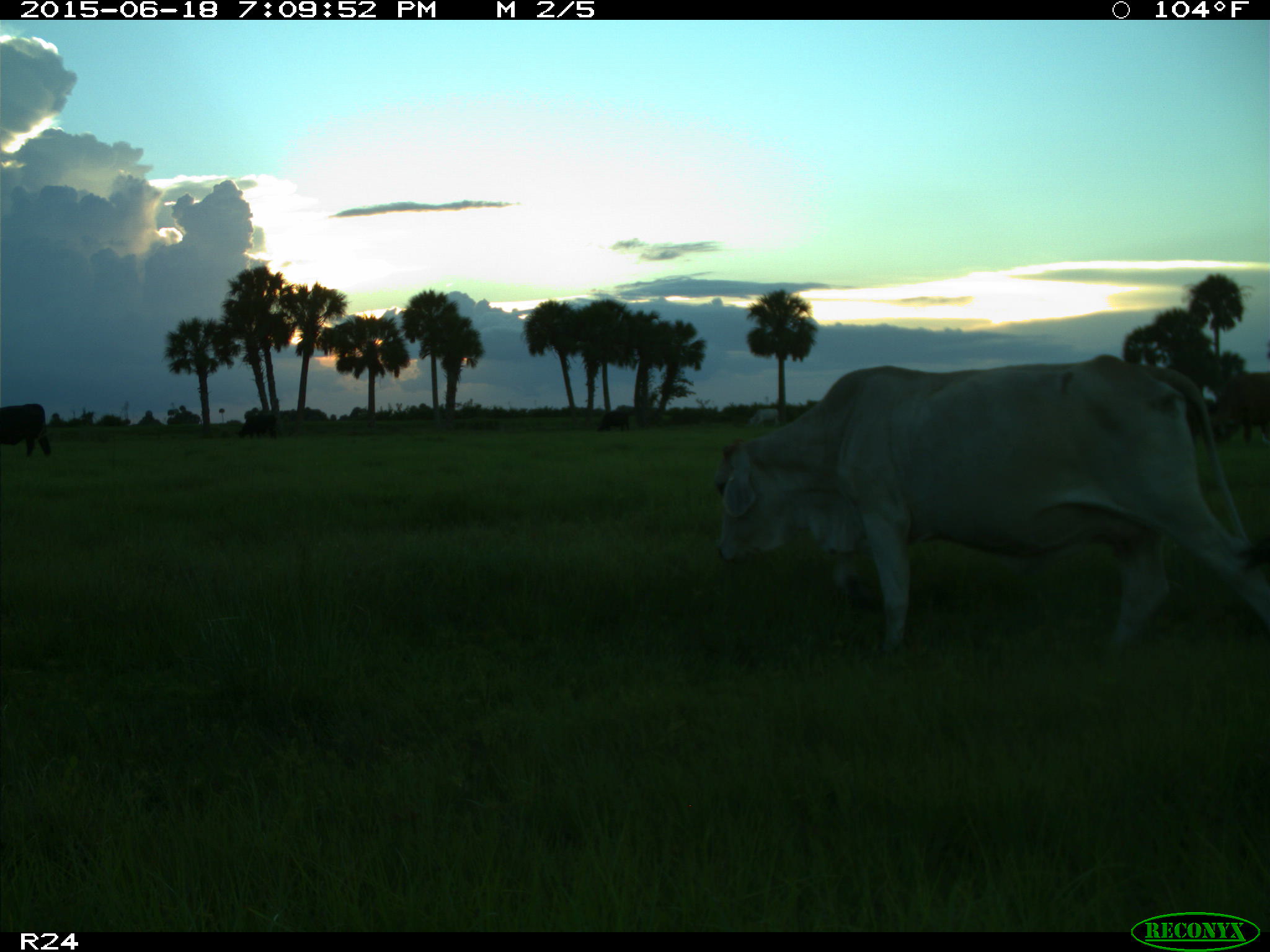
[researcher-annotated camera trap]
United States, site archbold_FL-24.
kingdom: Animalia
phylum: Chordata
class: Mammalia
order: Artiodactyla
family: Bovidae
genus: Bos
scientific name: Bos taurus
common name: domestic cow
Bos taurus (domestic cow).